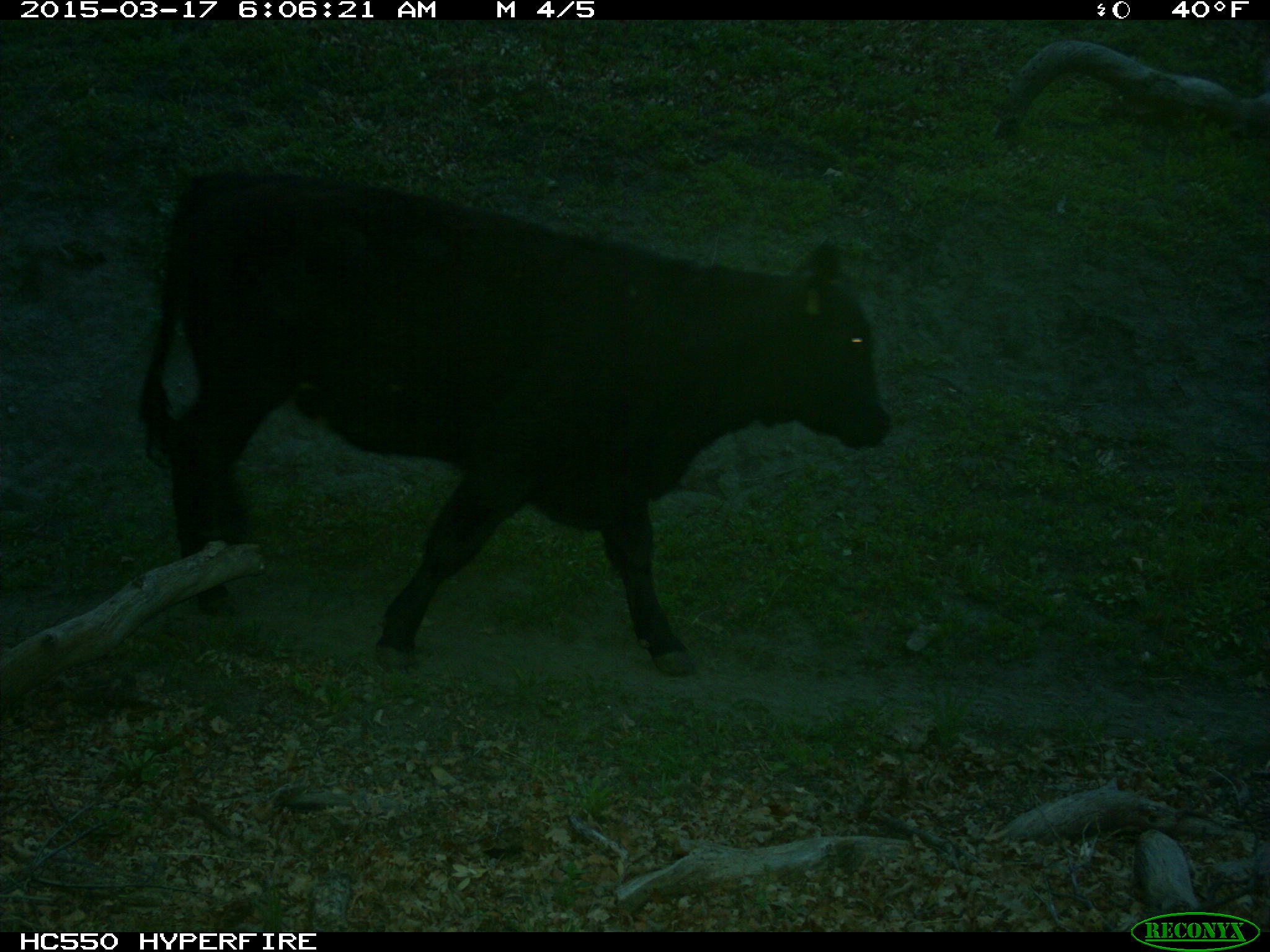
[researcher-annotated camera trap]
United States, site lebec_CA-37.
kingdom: Animalia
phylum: Chordata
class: Mammalia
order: Artiodactyla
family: Bovidae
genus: Bos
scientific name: Bos taurus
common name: domestic cow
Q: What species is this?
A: Bos taurus (domestic cow).